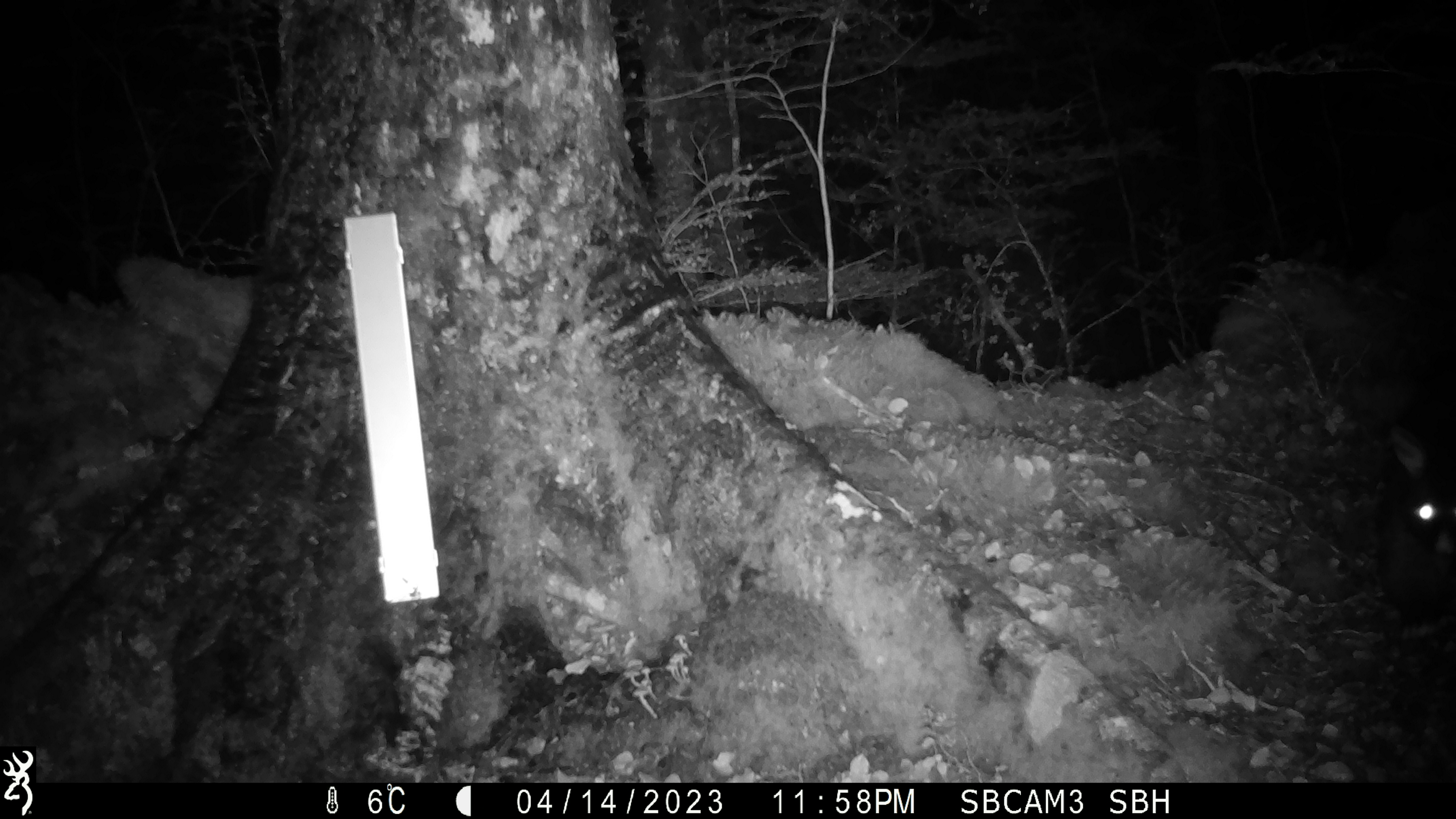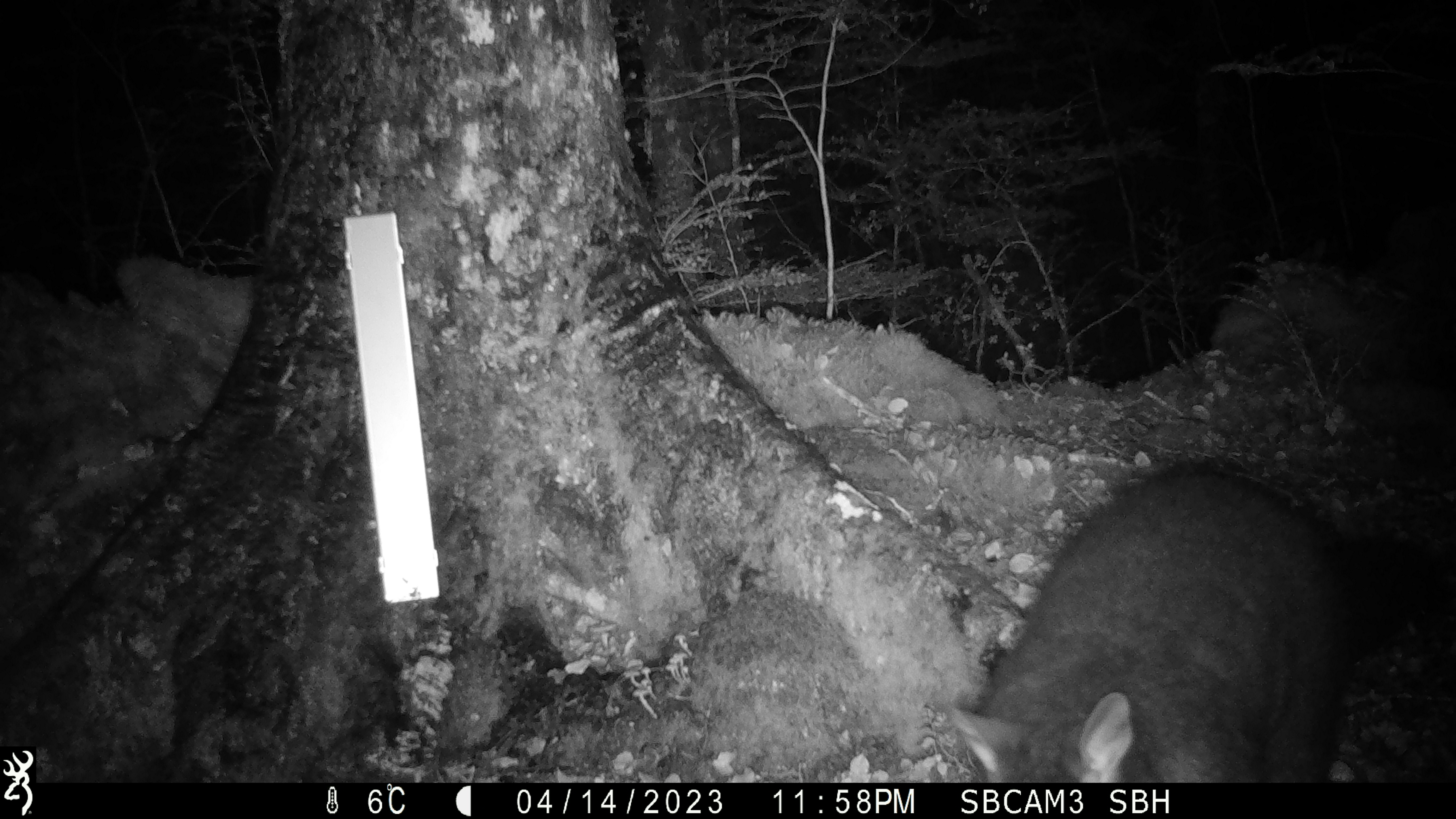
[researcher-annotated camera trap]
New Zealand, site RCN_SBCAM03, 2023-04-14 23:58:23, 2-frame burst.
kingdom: Animalia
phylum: Chordata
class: Mammalia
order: Diprotodontia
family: Phalangeridae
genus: Trichosurus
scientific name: Trichosurus vulpecula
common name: common brushtail possum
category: possum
Possum (common brushtail possum) (Trichosurus vulpecula).